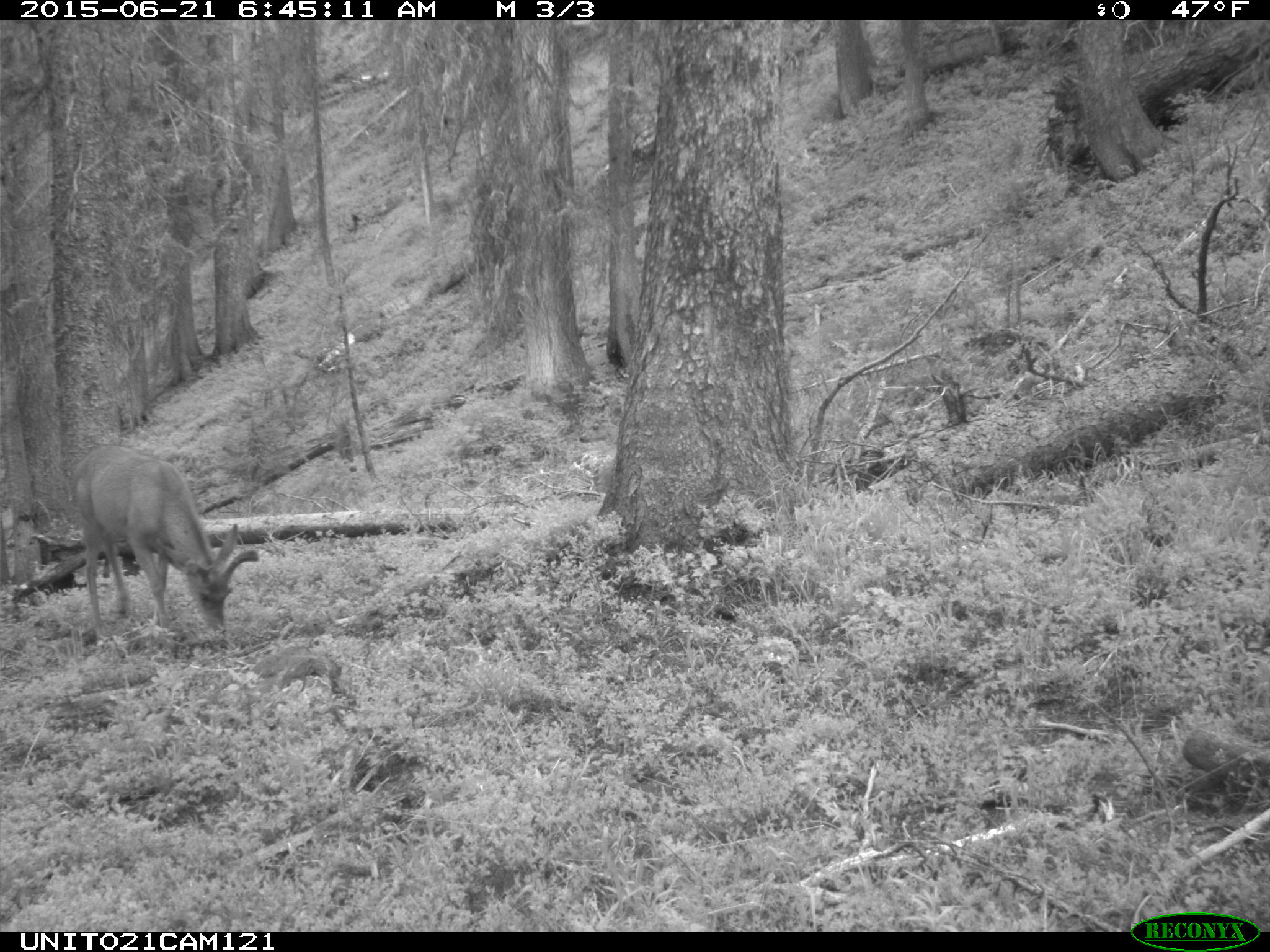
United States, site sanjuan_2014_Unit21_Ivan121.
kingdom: Animalia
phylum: Chordata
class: Mammalia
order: Artiodactyla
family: Cervidae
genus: Odocoileus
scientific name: Odocoileus hemionus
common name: mule deer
Odocoileus hemionus (mule deer).